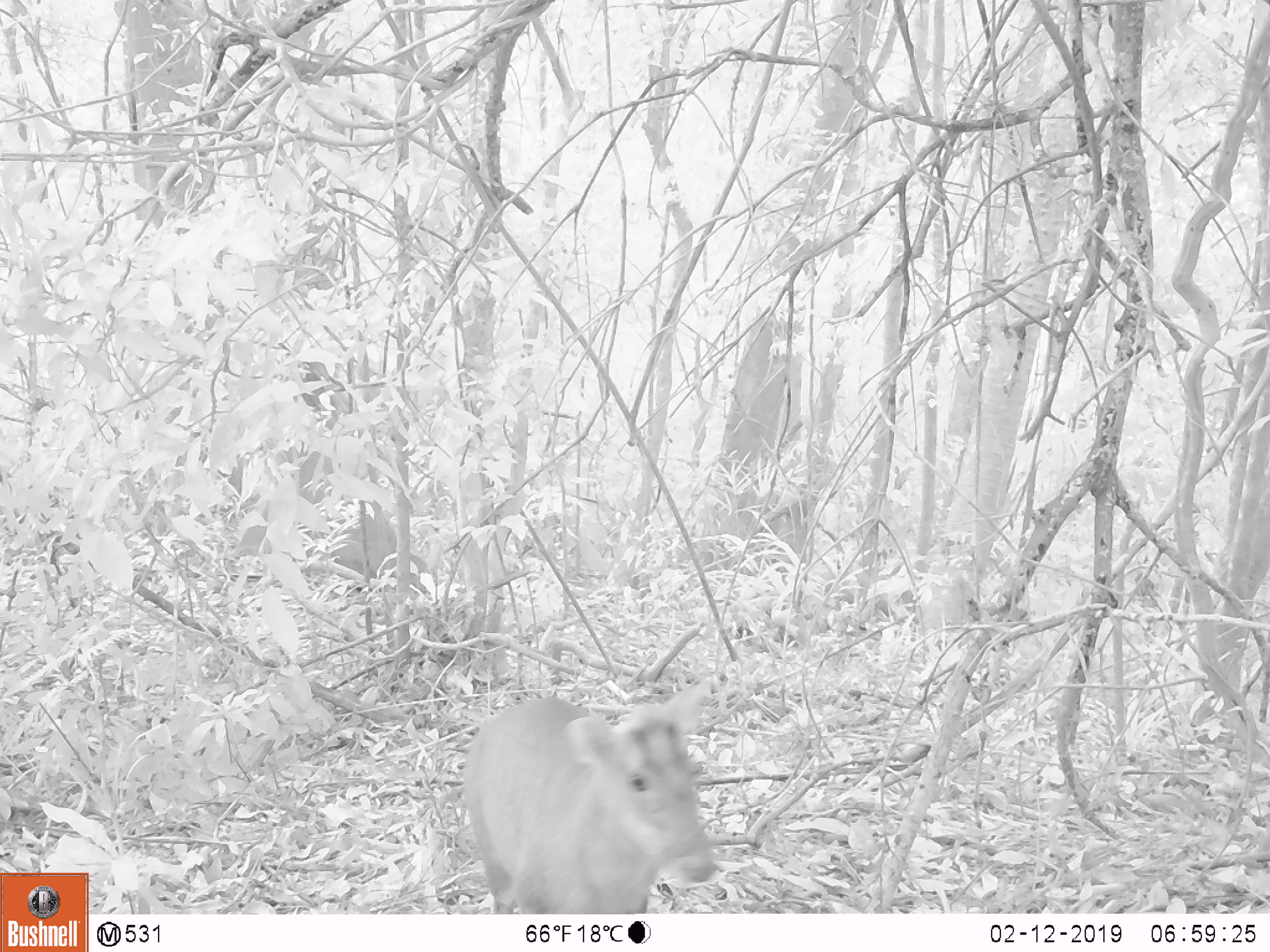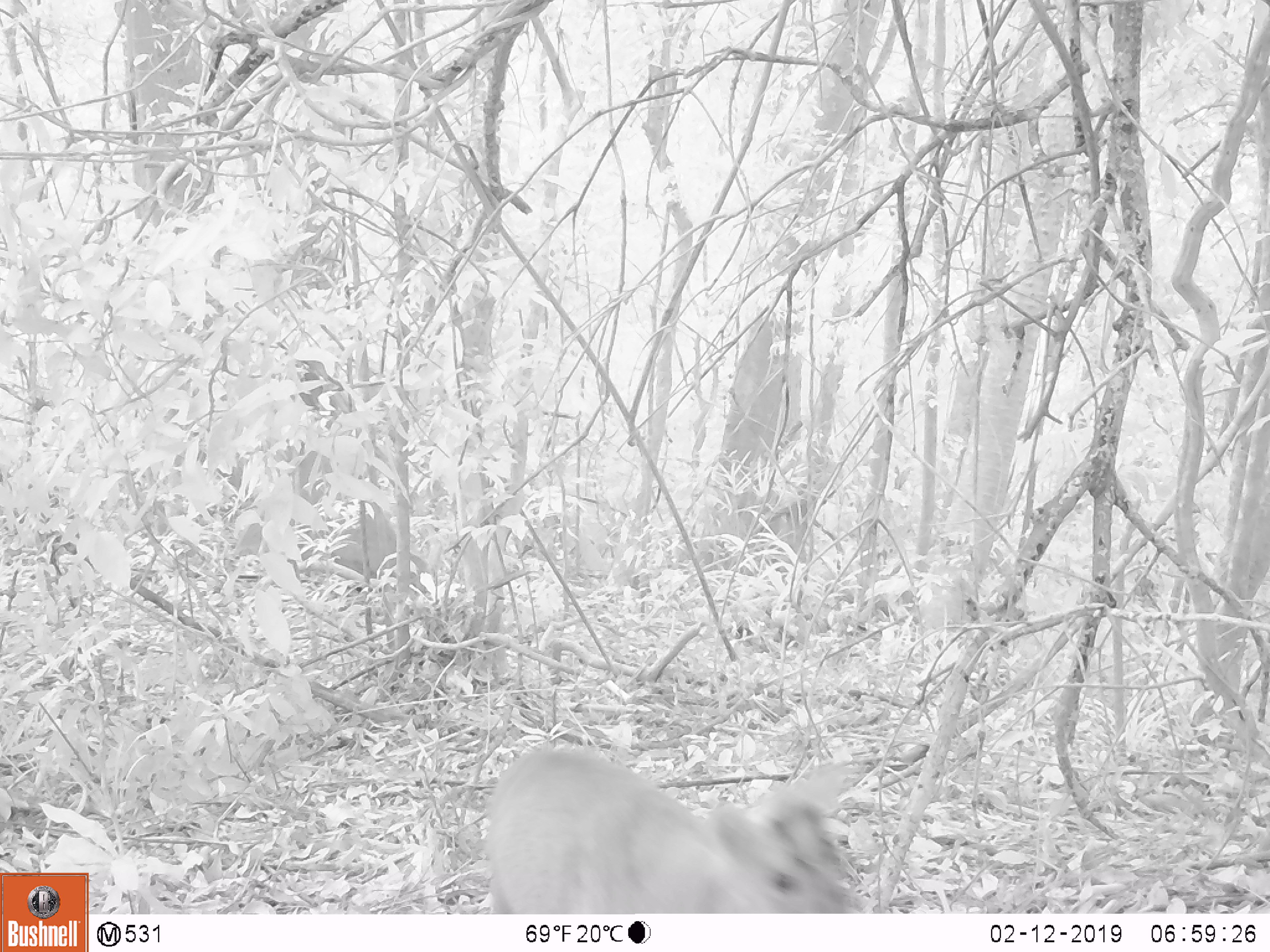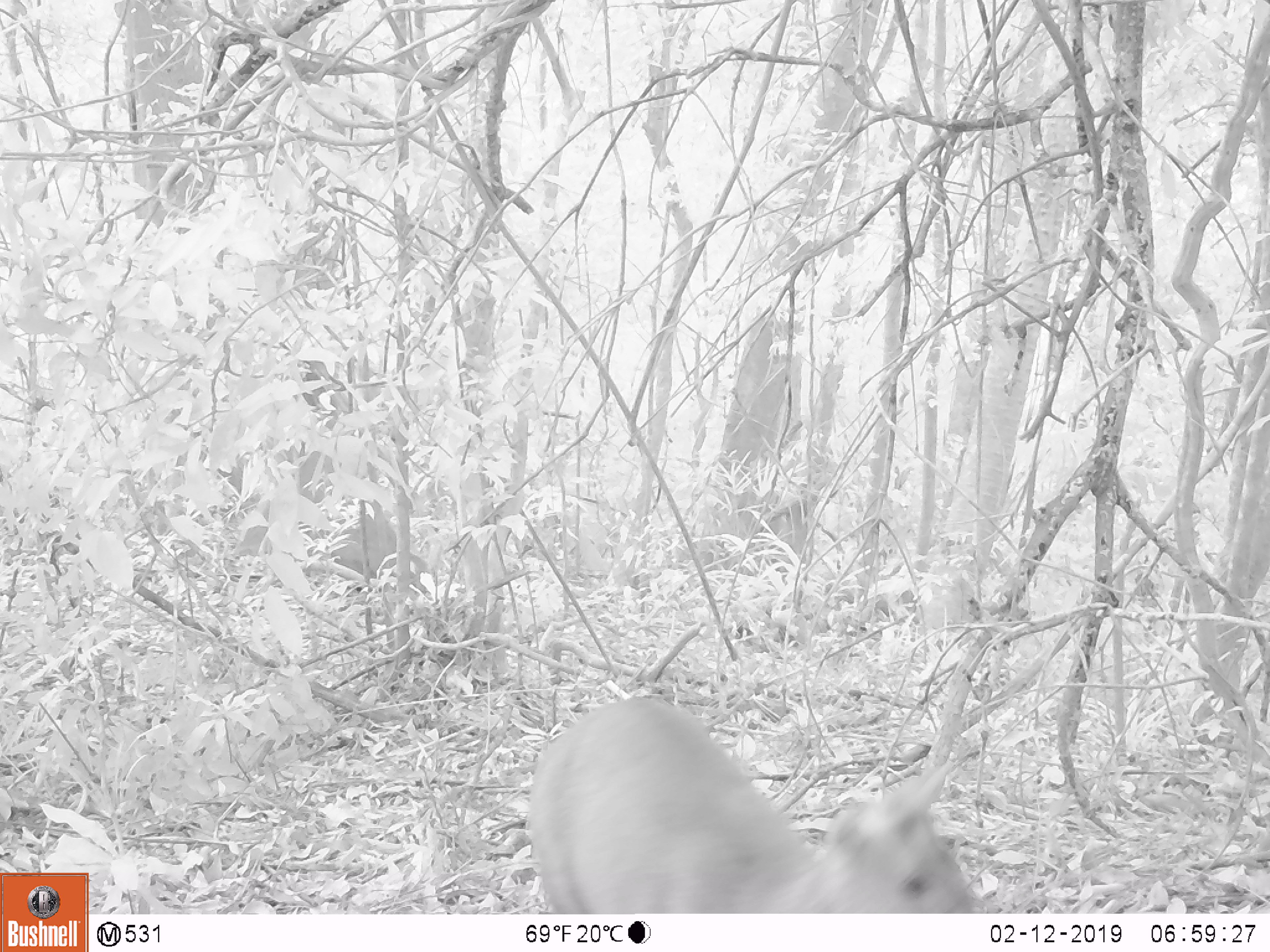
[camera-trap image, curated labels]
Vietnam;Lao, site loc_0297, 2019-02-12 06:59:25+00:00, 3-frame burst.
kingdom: Animalia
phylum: Chordata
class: Mammalia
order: Artiodactyla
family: Cervidae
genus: Muntiacus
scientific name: Muntiacus rooseveltorum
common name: roosevelt's muntjac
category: roosevelts muntjac group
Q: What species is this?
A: Roosevelts muntjac group (roosevelt's muntjac) (Muntiacus rooseveltorum).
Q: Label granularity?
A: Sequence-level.